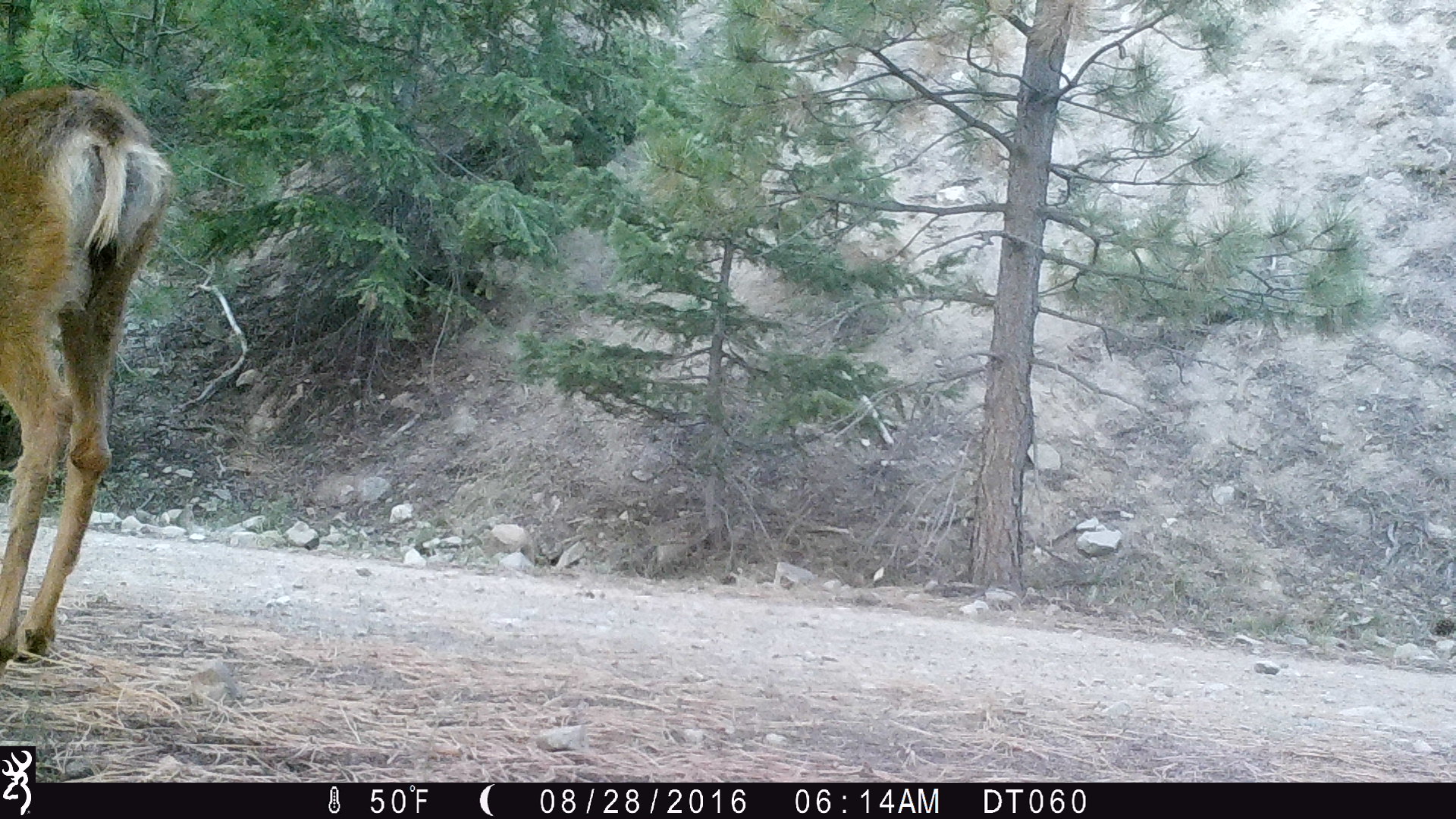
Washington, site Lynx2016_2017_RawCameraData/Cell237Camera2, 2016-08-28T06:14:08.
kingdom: Animalia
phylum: Chordata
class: Mammalia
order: Artiodactyla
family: Cervidae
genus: Odocoileus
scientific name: Odocoileus hemionus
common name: mule deer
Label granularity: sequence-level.